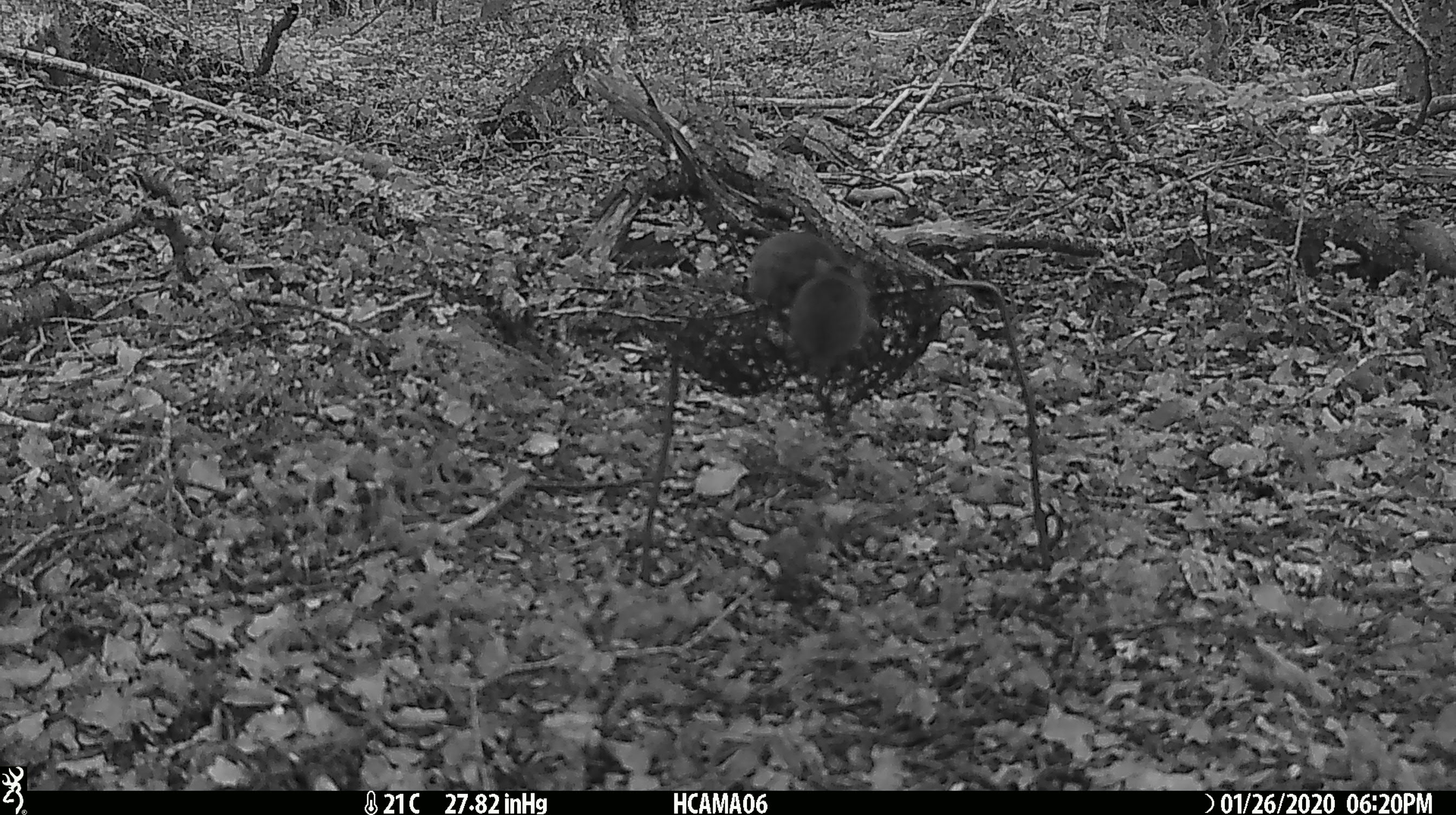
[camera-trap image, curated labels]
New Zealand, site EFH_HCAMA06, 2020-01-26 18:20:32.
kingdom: Animalia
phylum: Chordata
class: Mammalia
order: Rodentia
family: Muridae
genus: Mus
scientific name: Mus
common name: mouse